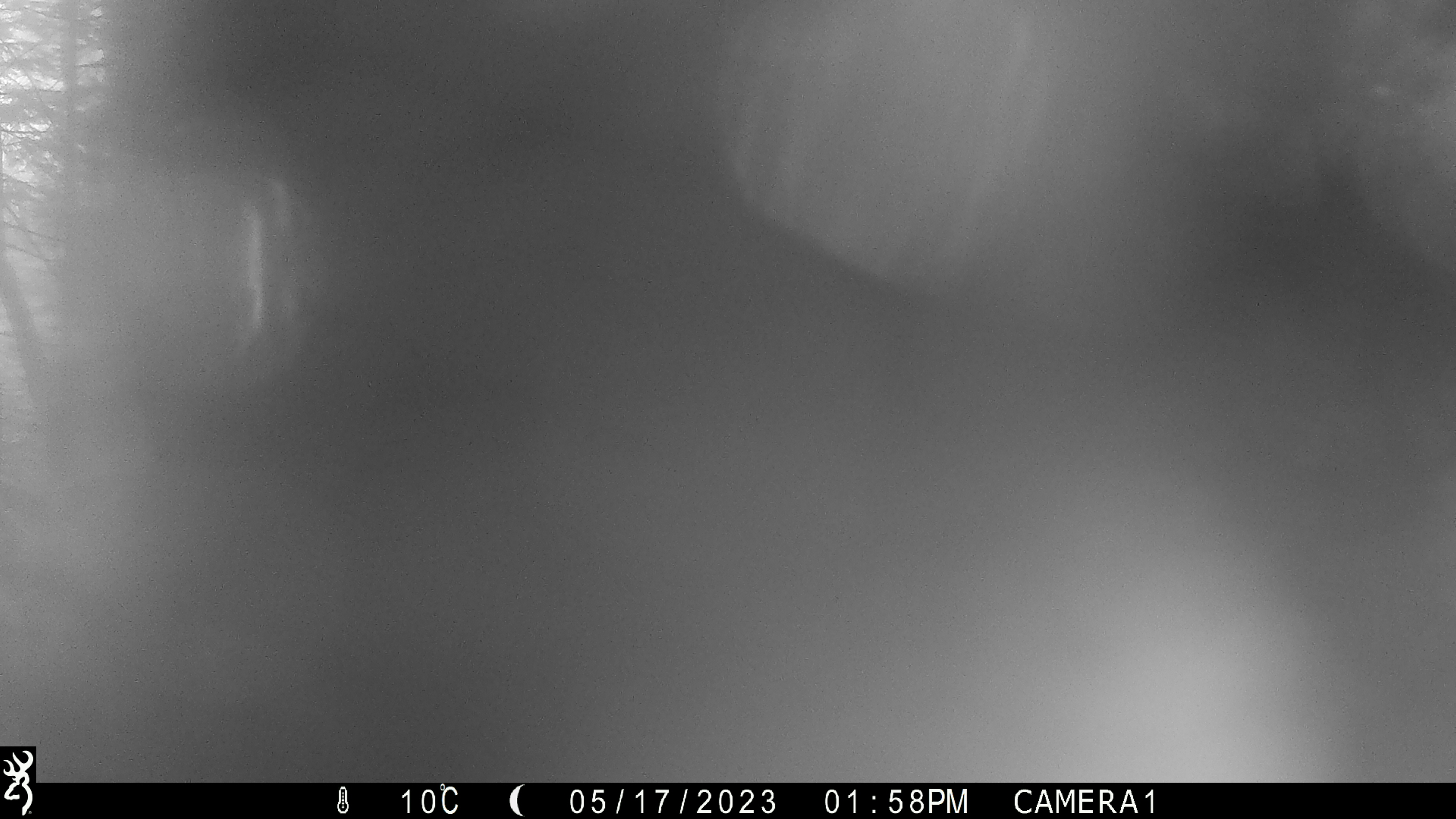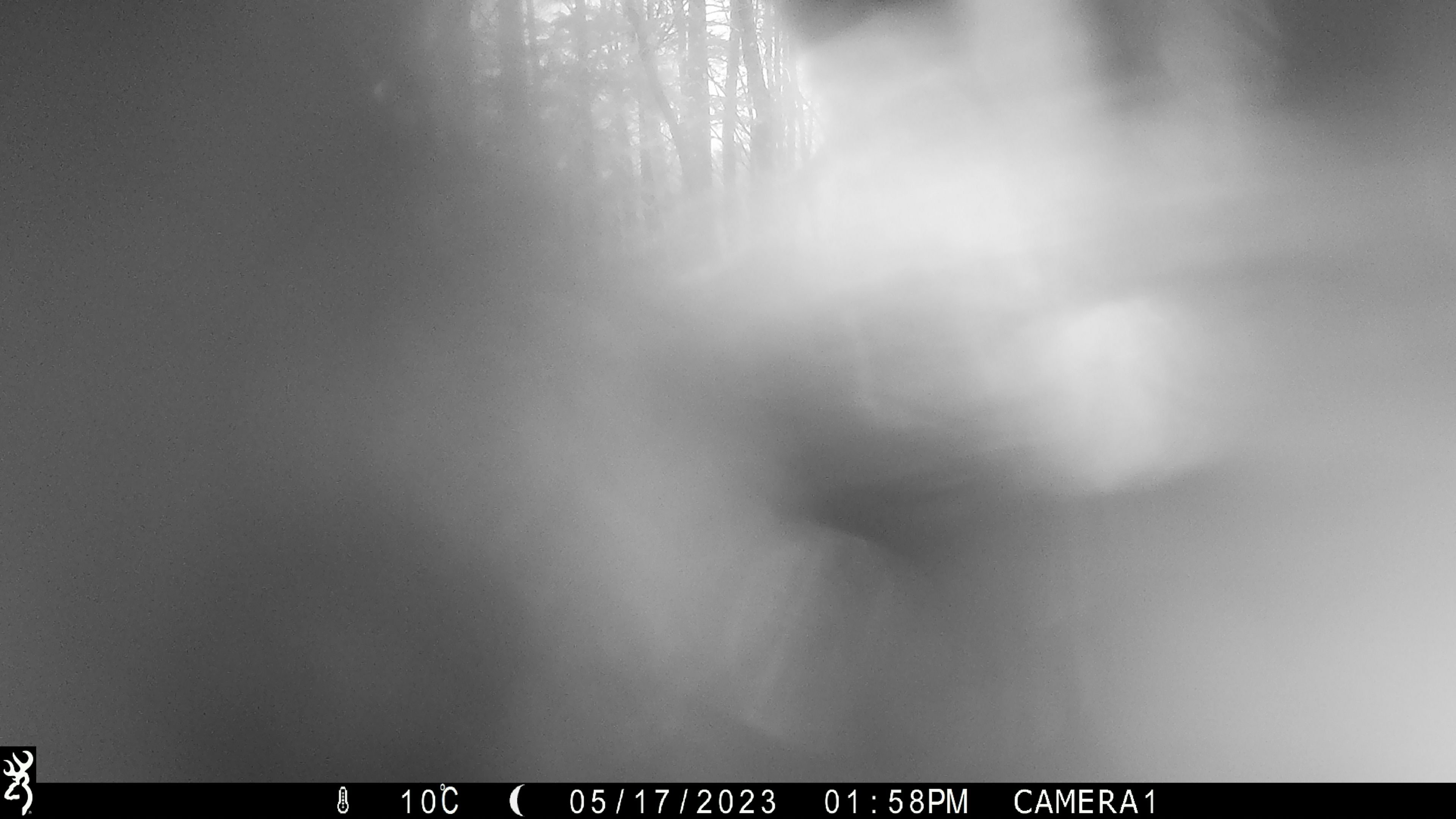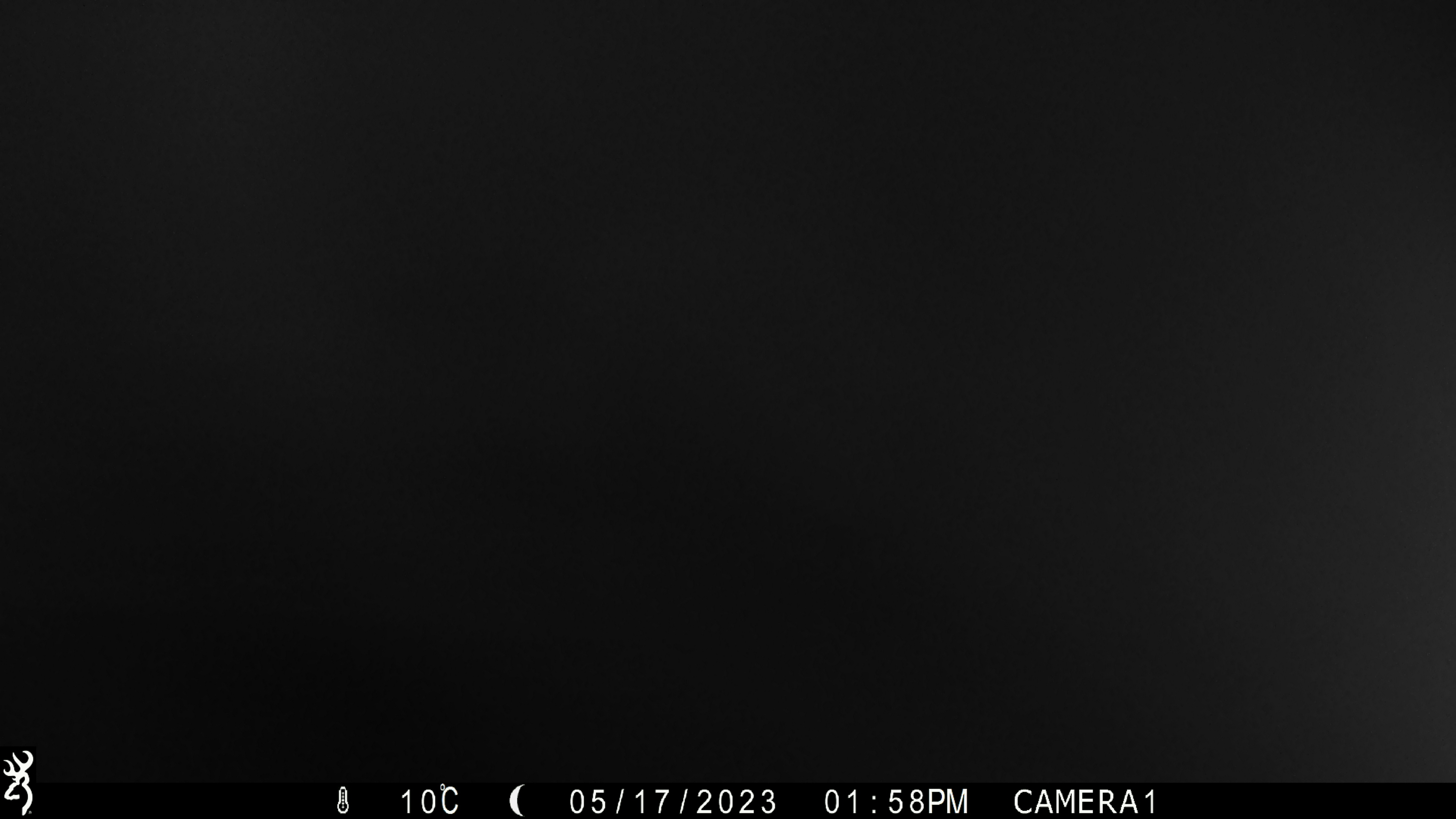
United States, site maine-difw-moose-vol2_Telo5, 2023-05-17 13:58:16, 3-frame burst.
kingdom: Animalia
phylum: Chordata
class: Mammalia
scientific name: Mammalia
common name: mammal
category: mammal sp.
Mammal sp. (mammal) (Mammalia).